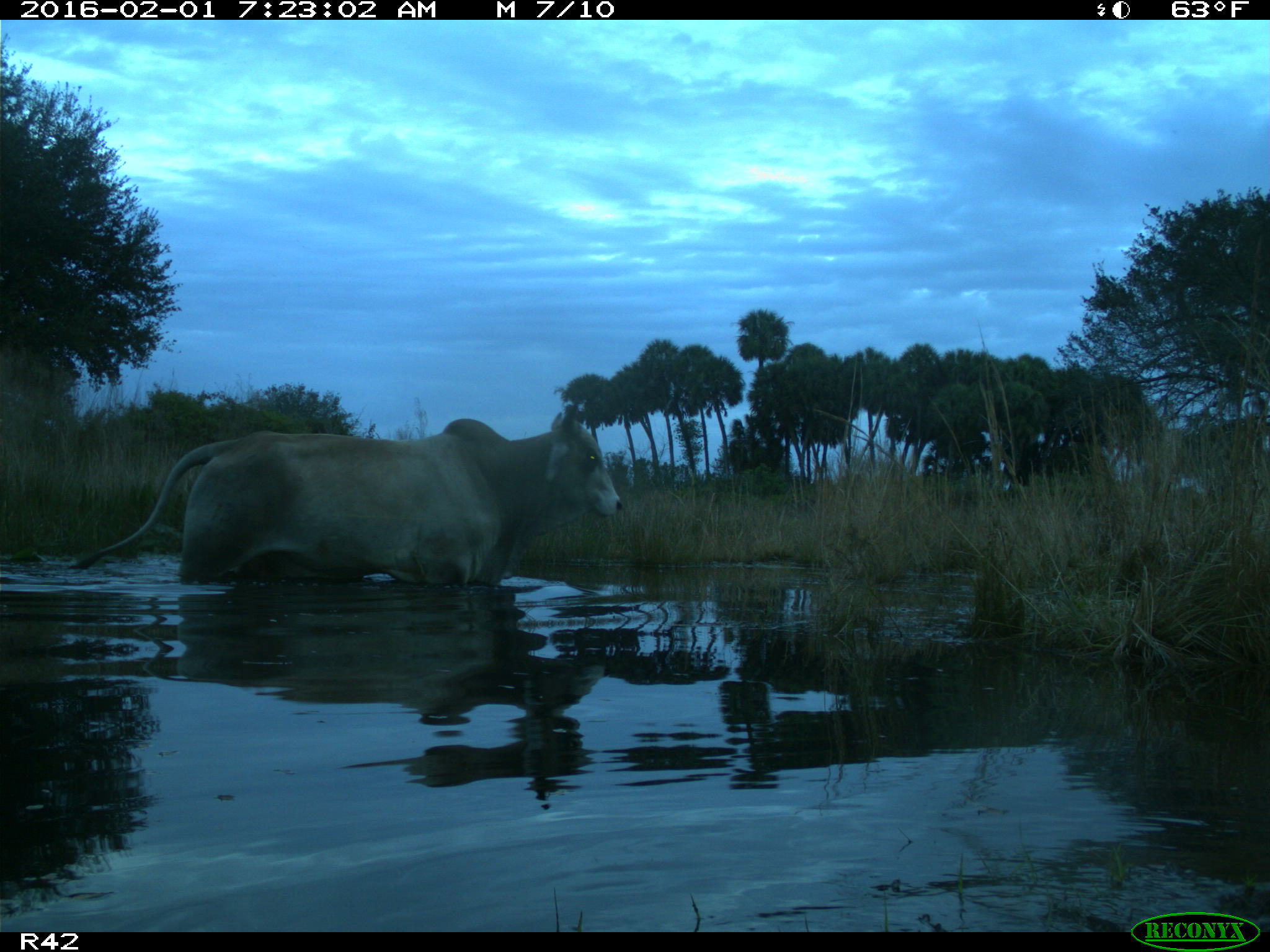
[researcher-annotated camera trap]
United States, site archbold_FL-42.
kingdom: Animalia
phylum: Chordata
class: Mammalia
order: Artiodactyla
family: Bovidae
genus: Bos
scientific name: Bos taurus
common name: domestic cow